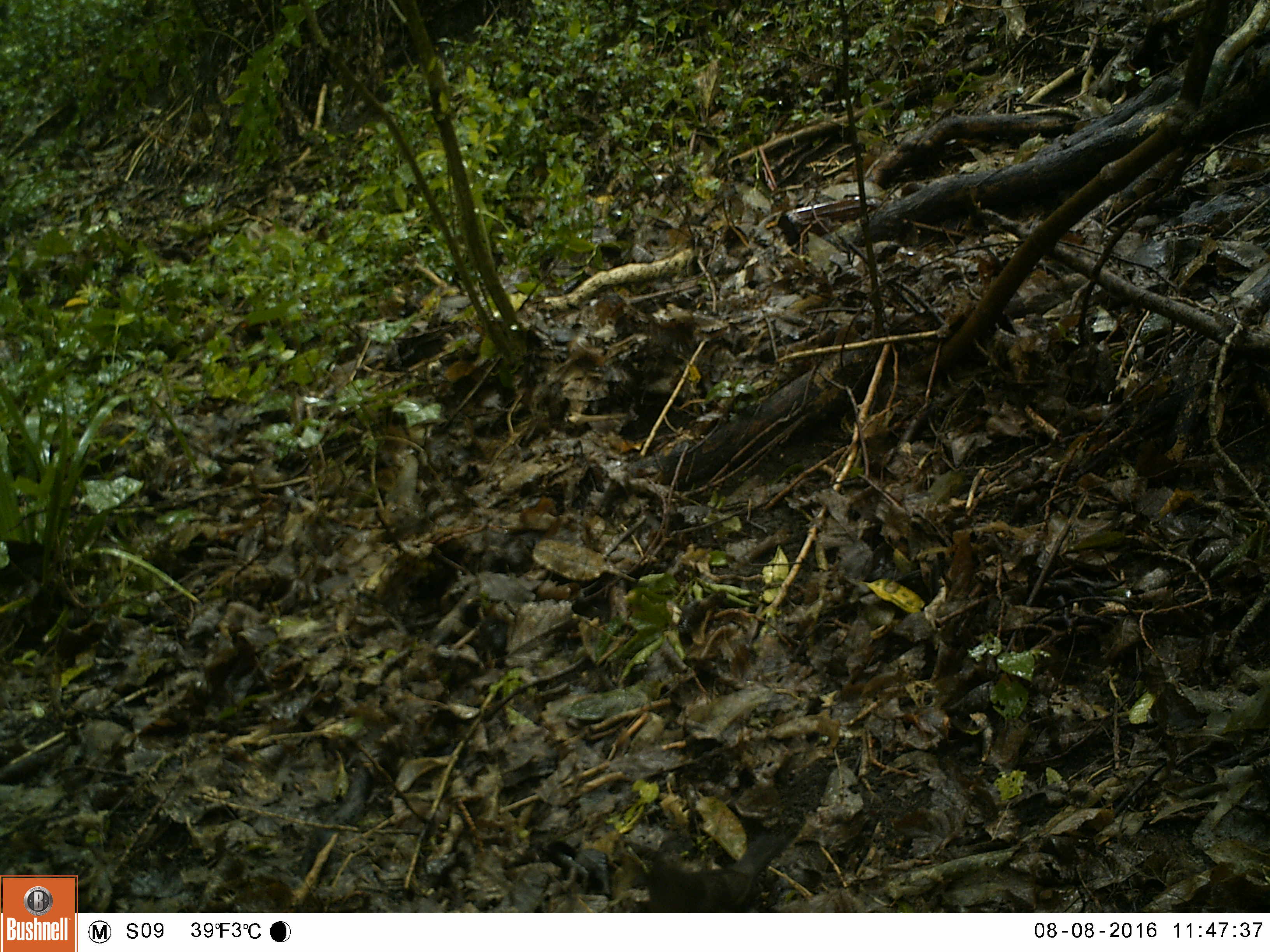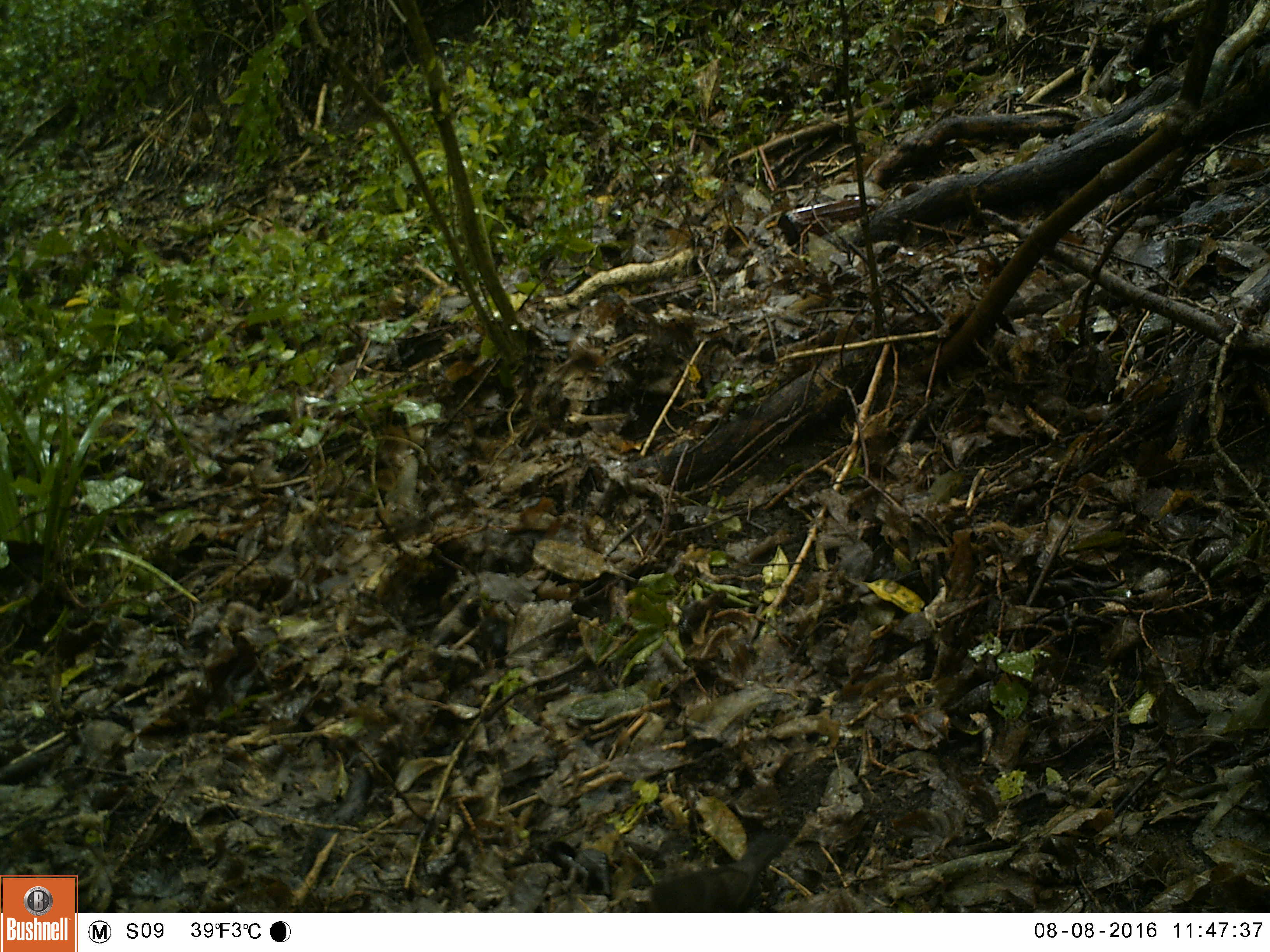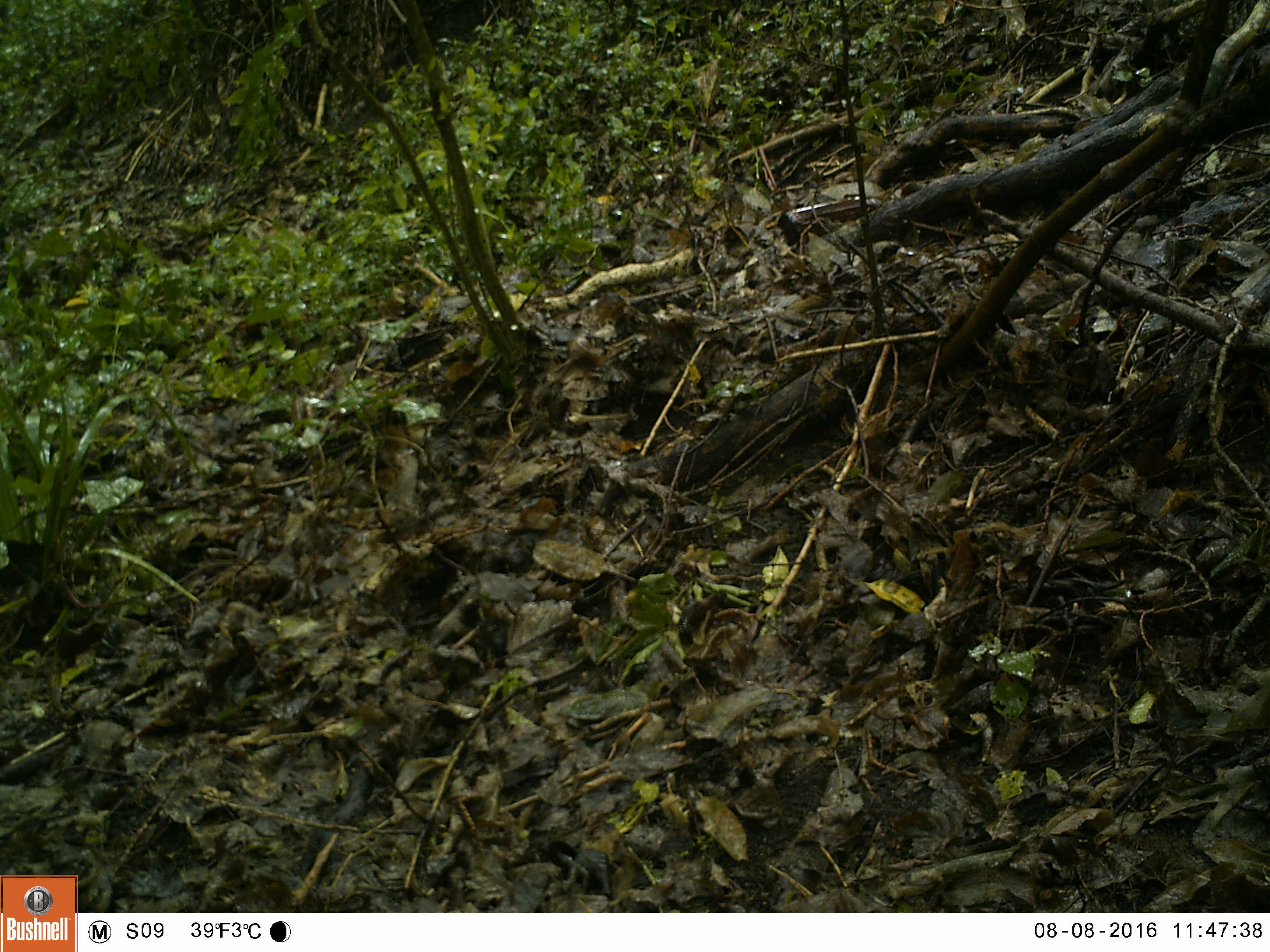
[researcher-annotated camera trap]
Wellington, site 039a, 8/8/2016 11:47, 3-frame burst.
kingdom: Animalia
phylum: Chordata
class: Aves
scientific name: Aves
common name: bird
Bird (Aves).